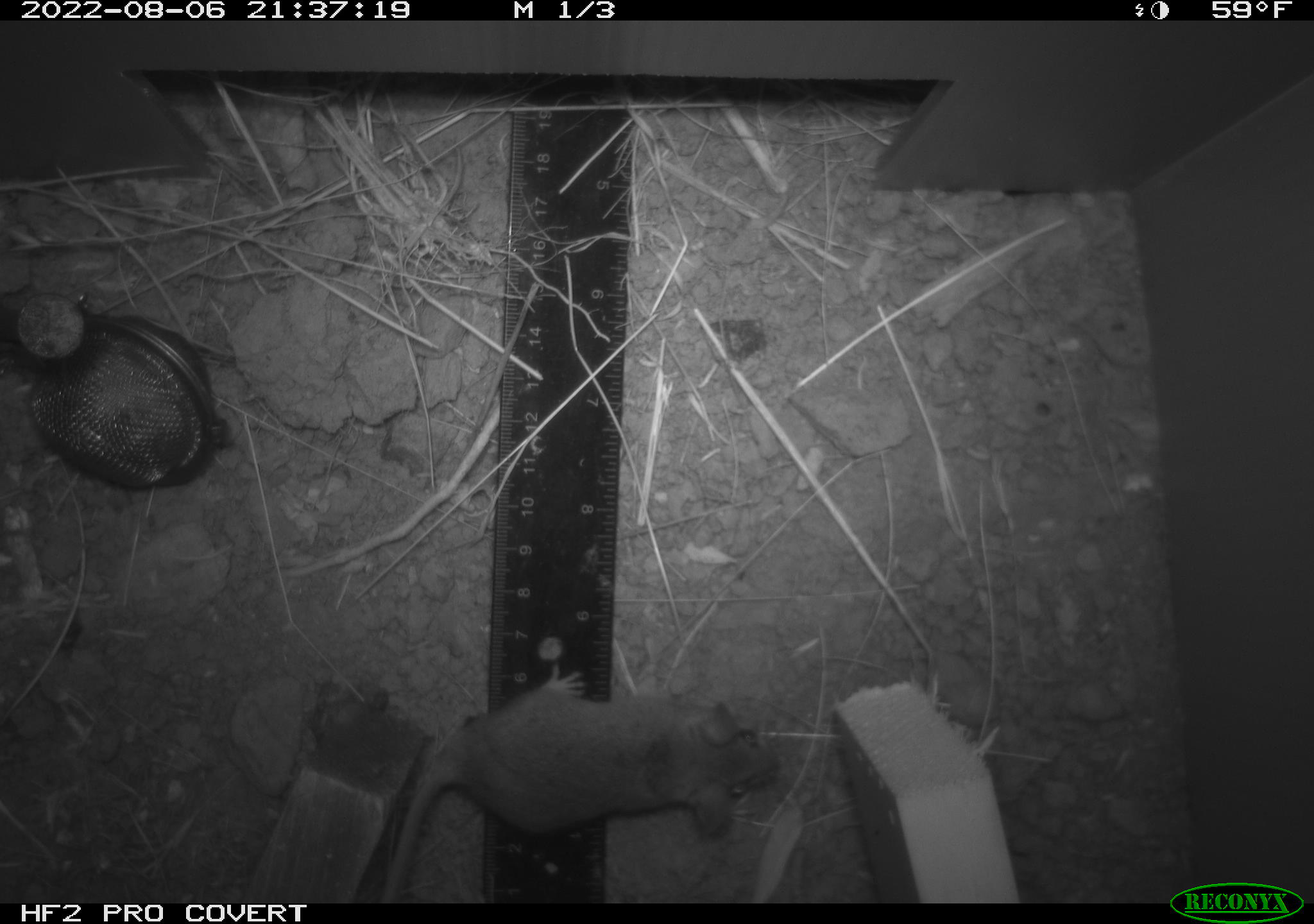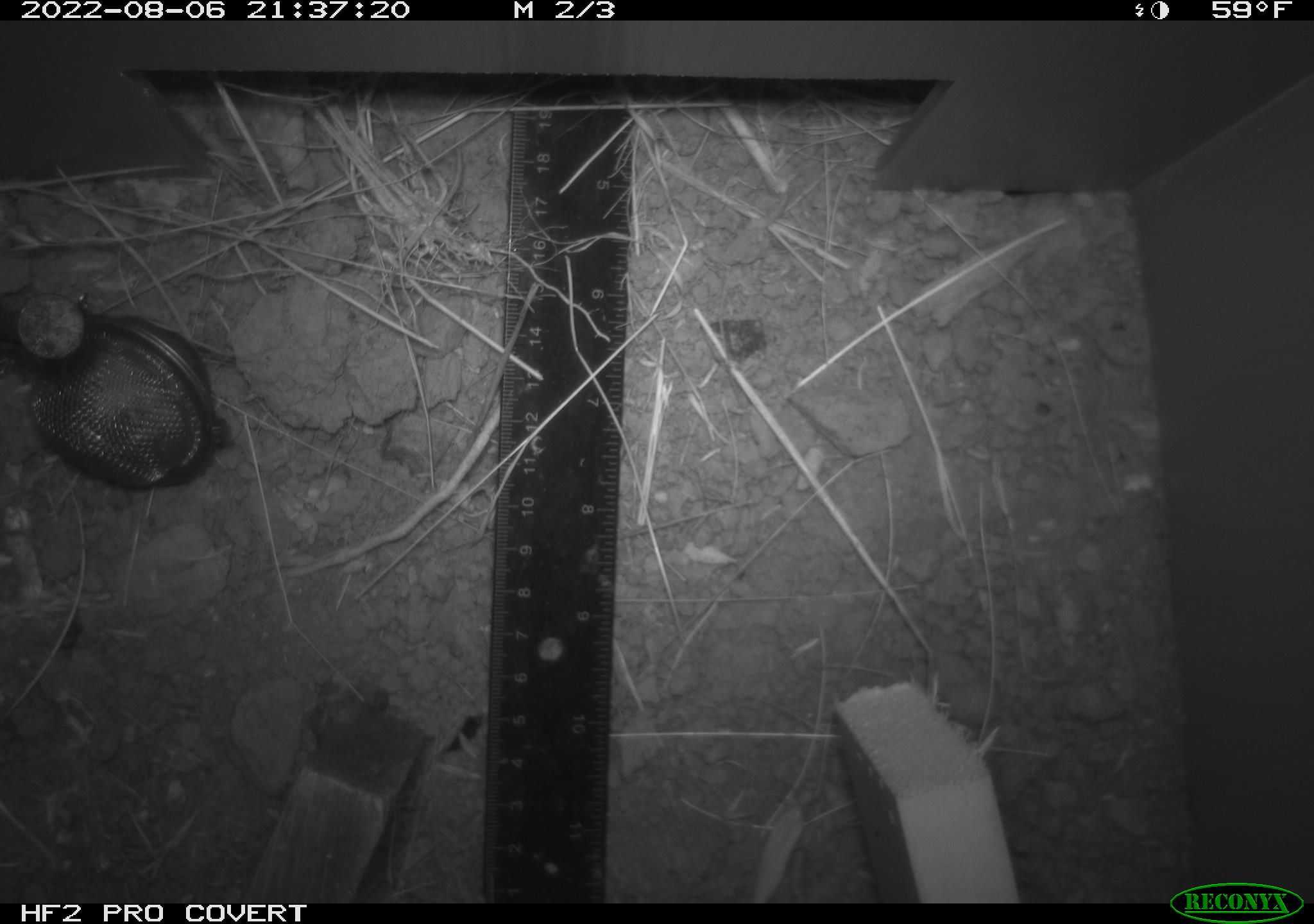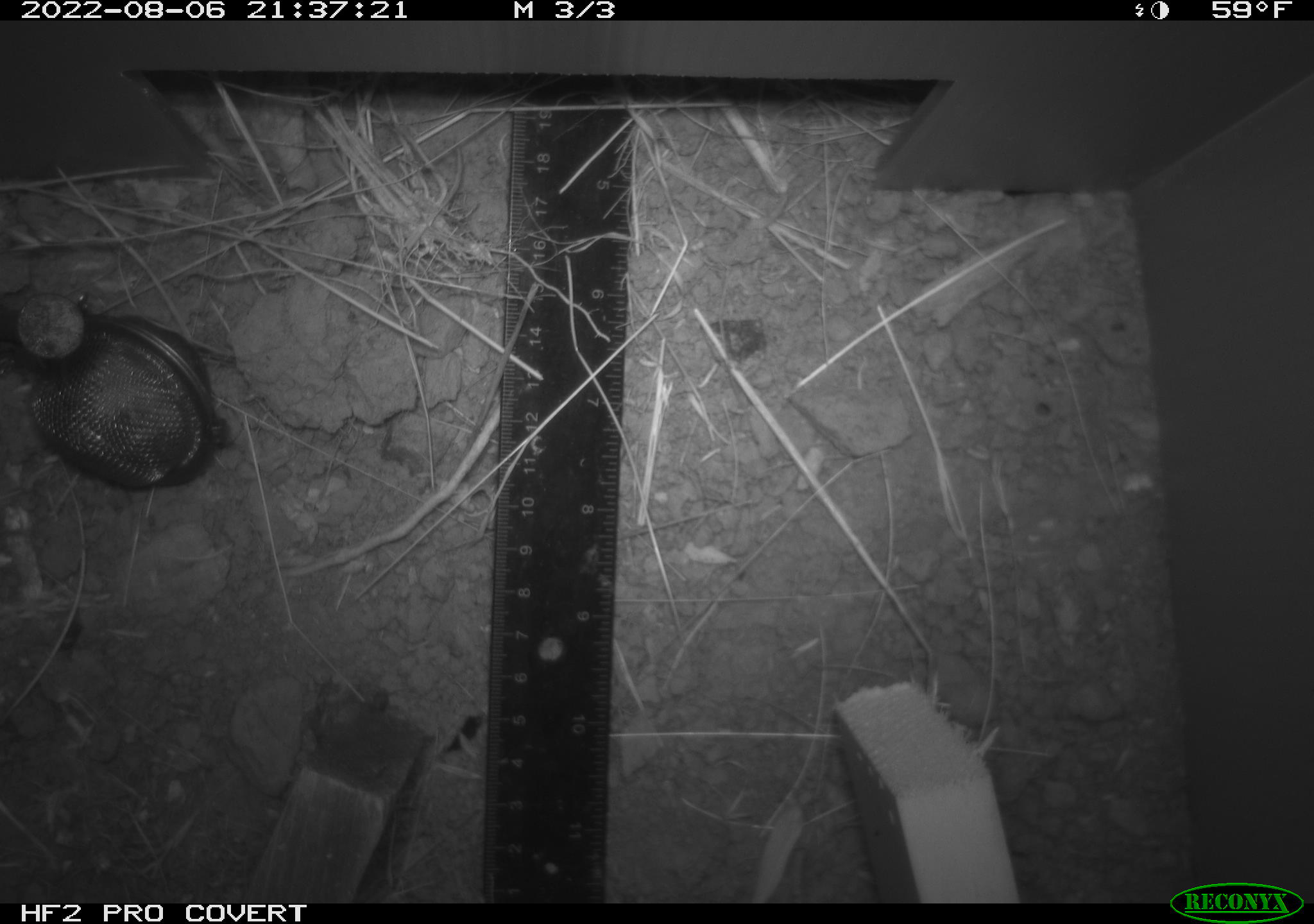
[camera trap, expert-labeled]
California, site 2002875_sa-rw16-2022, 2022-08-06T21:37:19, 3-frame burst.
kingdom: Animalia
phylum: Chordata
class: Mammalia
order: Rodentia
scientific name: Rodentia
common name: mouse species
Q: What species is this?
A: Mouse species (Rodentia).